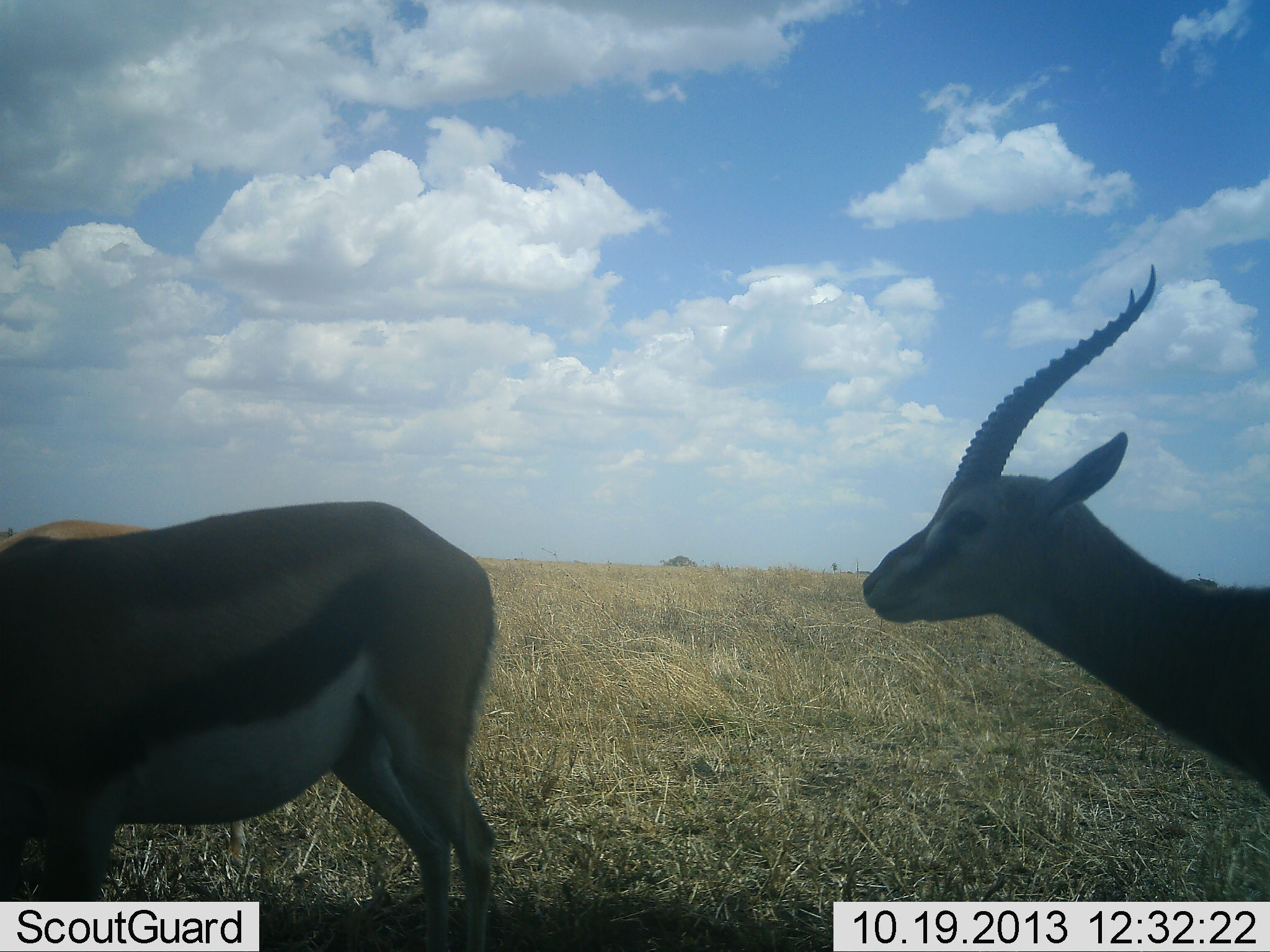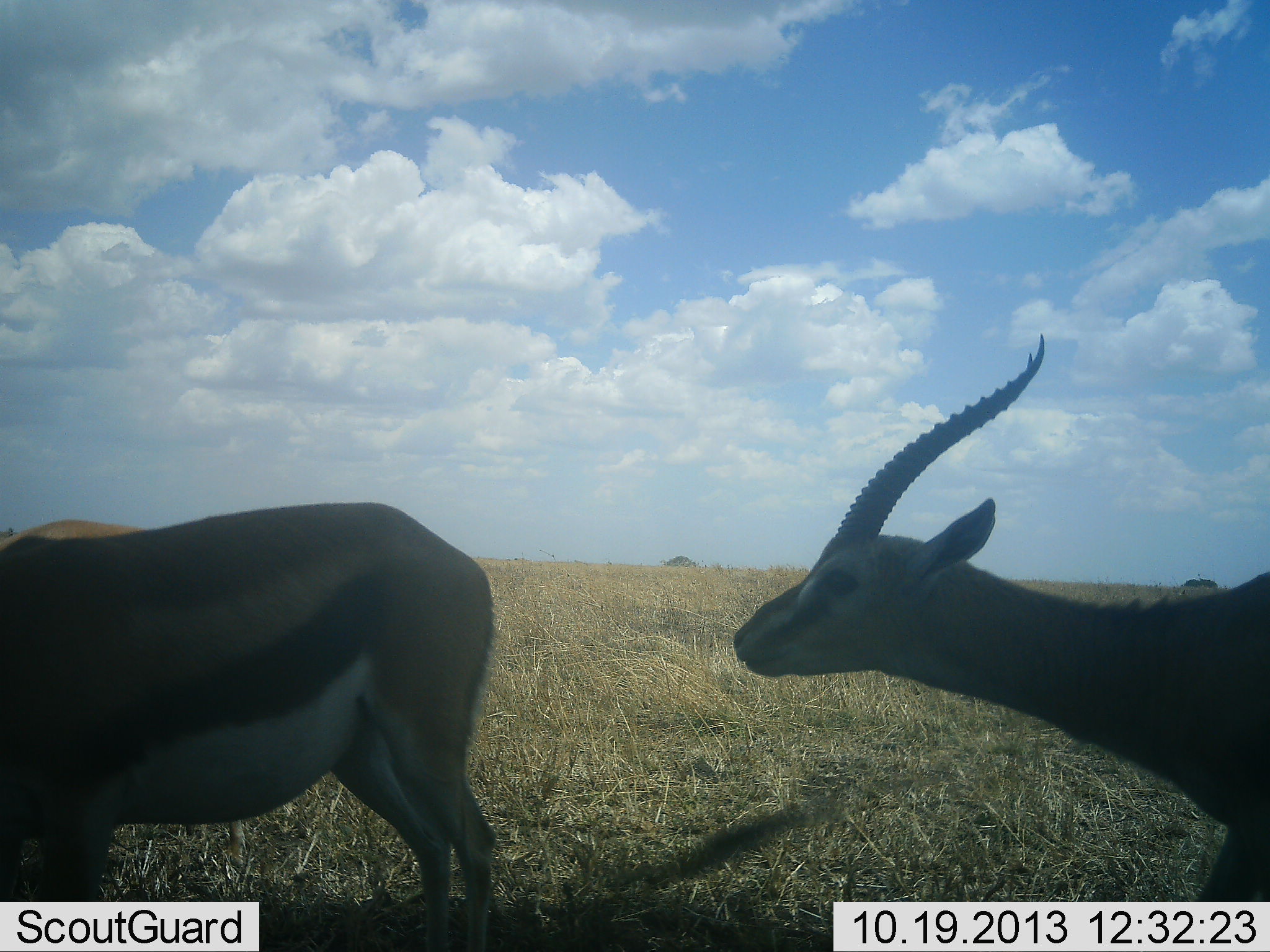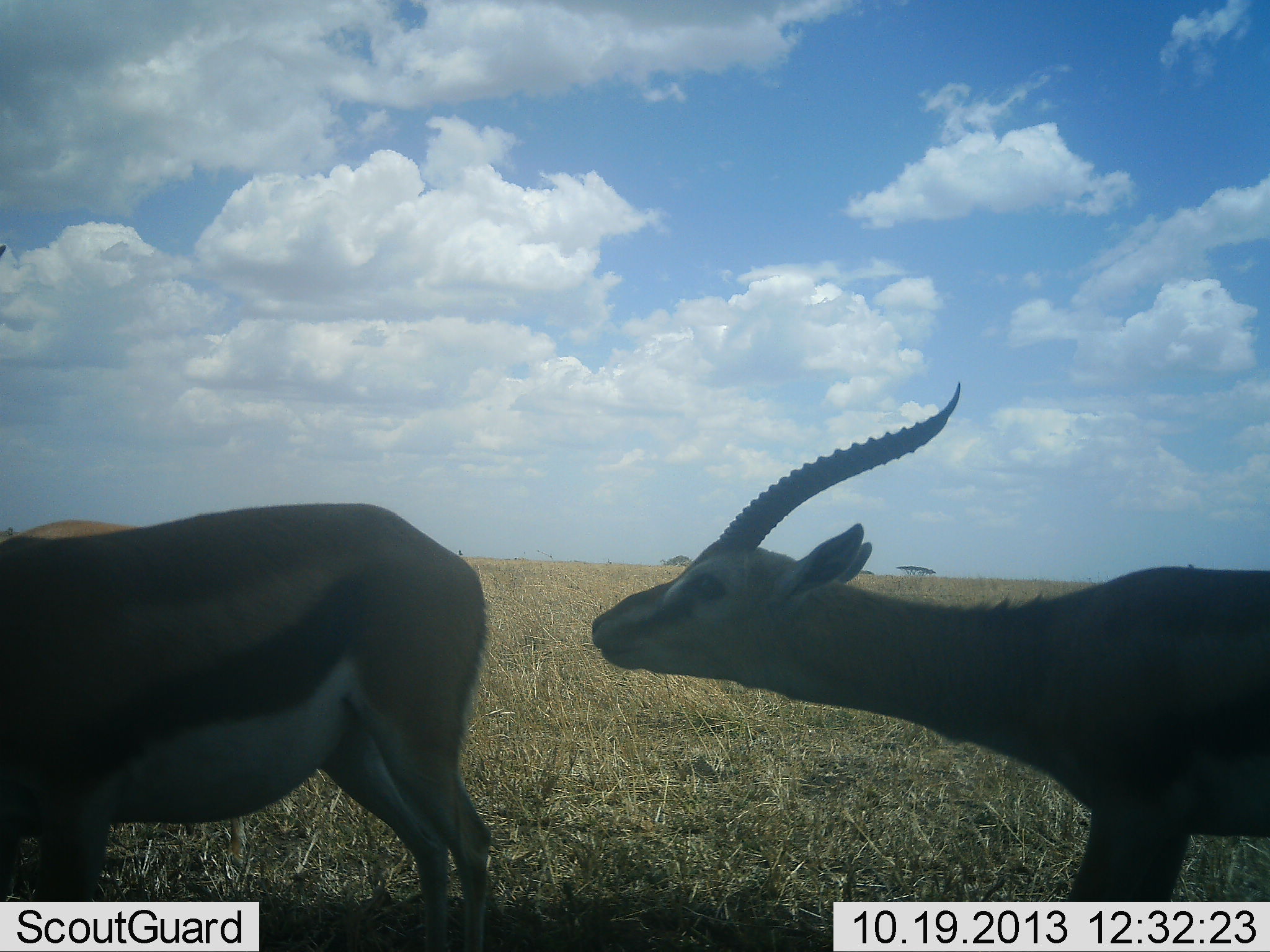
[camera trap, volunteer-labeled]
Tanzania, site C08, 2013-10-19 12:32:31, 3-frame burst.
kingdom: Animalia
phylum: Chordata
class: Mammalia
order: Artiodactyla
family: Bovidae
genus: Eudorcas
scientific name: Eudorcas thomsonii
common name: thomson's gazelle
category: gazellethomsons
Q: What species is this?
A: Gazellethomsons (thomson's gazelle) (Eudorcas thomsonii).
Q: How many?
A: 2.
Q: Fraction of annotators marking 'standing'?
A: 30%.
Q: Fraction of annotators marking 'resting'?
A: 0%.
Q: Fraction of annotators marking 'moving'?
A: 50%.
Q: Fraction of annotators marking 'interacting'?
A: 30%.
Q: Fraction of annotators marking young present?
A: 0%.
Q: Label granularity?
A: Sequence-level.